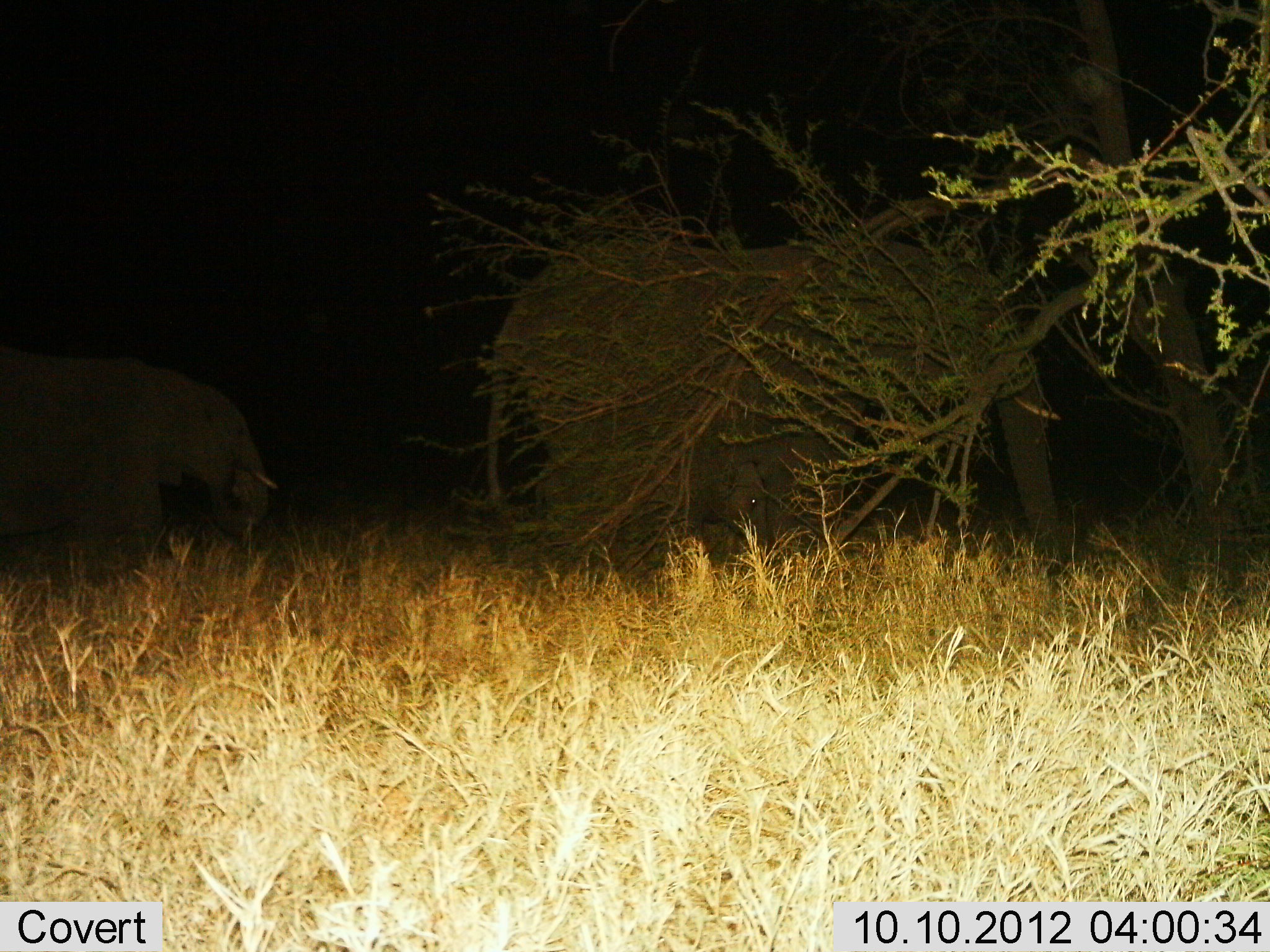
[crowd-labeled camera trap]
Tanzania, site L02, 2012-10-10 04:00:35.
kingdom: Animalia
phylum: Chordata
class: Mammalia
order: Proboscidea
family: Elephantidae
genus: Loxodonta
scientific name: Loxodonta africana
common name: african bush elephant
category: elephant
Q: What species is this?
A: Elephant (african bush elephant) (Loxodonta africana).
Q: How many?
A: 2.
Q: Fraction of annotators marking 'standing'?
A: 40%.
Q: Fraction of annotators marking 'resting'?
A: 0%.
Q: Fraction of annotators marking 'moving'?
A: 50%.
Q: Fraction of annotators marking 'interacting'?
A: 0%.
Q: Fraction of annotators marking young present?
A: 40%.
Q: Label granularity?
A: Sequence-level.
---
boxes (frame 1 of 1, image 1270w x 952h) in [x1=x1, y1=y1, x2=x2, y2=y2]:
animal: [x1=485, y1=232, x2=1070, y2=576]; [x1=1, y1=339, x2=278, y2=579]; [x1=525, y1=446, x2=767, y2=576]